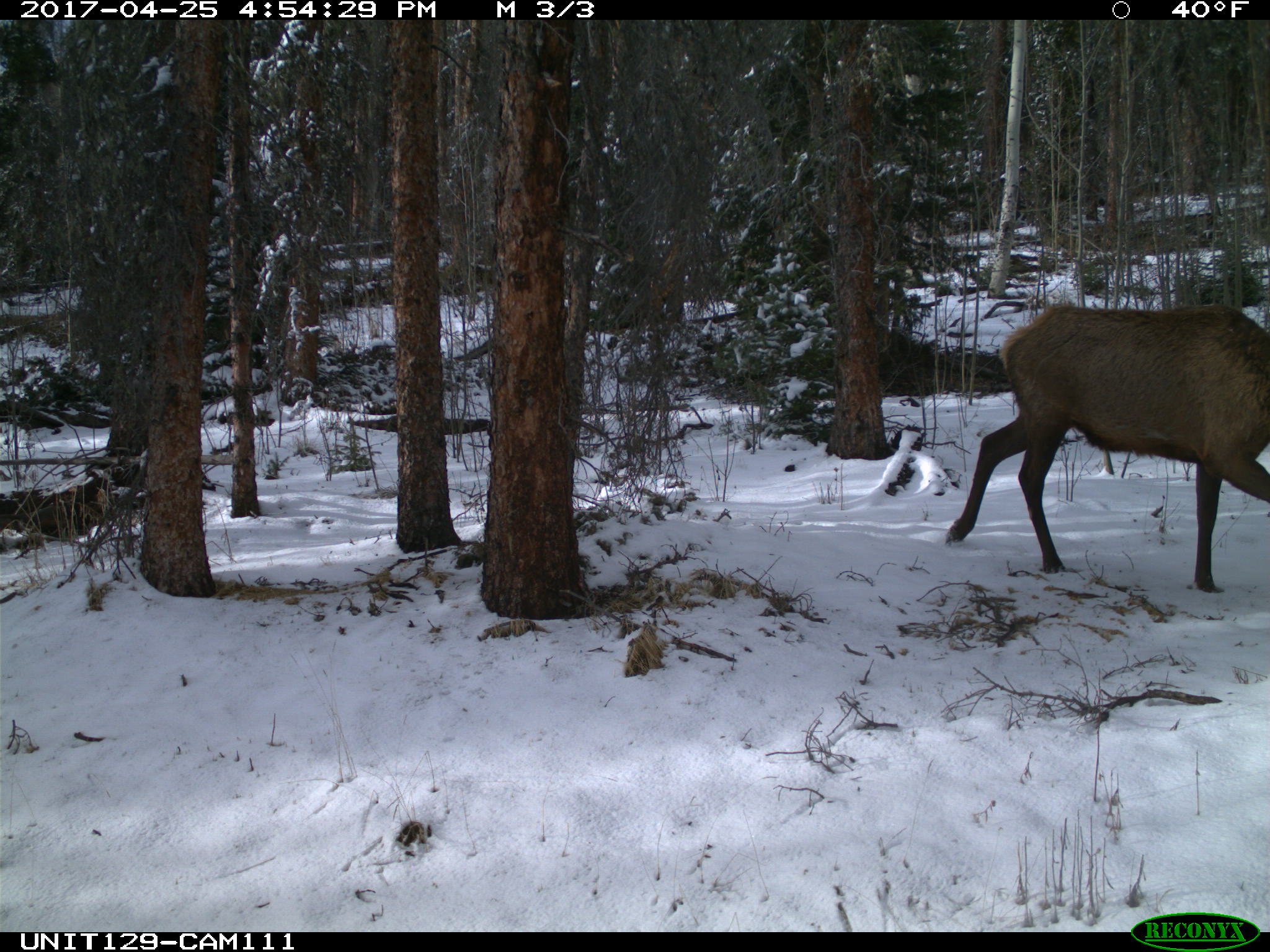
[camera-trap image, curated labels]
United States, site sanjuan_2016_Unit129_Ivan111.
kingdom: Animalia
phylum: Chordata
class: Mammalia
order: Artiodactyla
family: Cervidae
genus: Cervus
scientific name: Cervus elaphus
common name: red deer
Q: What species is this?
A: Cervus elaphus (red deer).